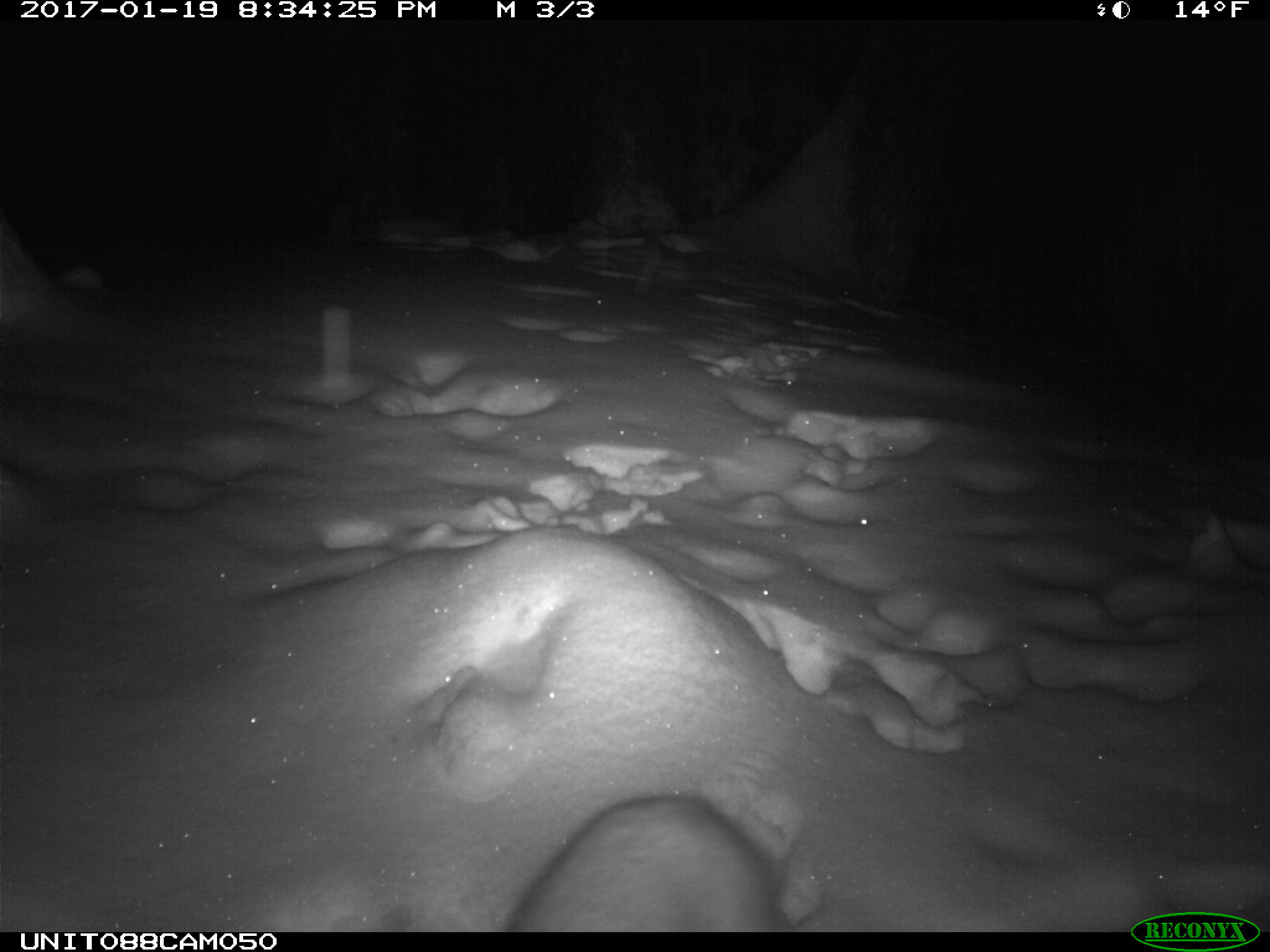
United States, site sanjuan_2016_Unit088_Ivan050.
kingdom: Animalia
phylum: Chordata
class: Mammalia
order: Lagomorpha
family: Leporidae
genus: Lepus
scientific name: Lepus americanus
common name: snowshoe hare